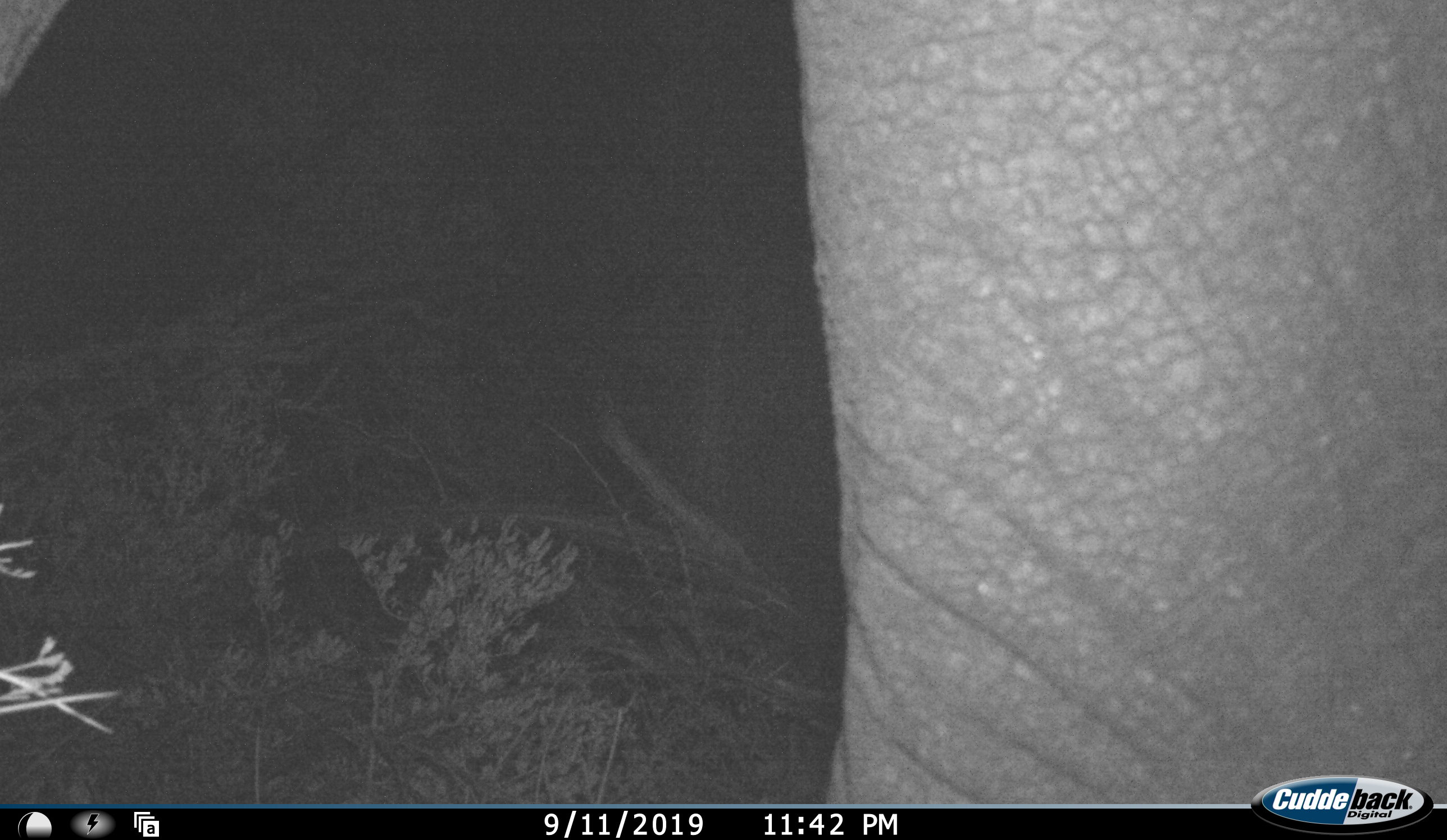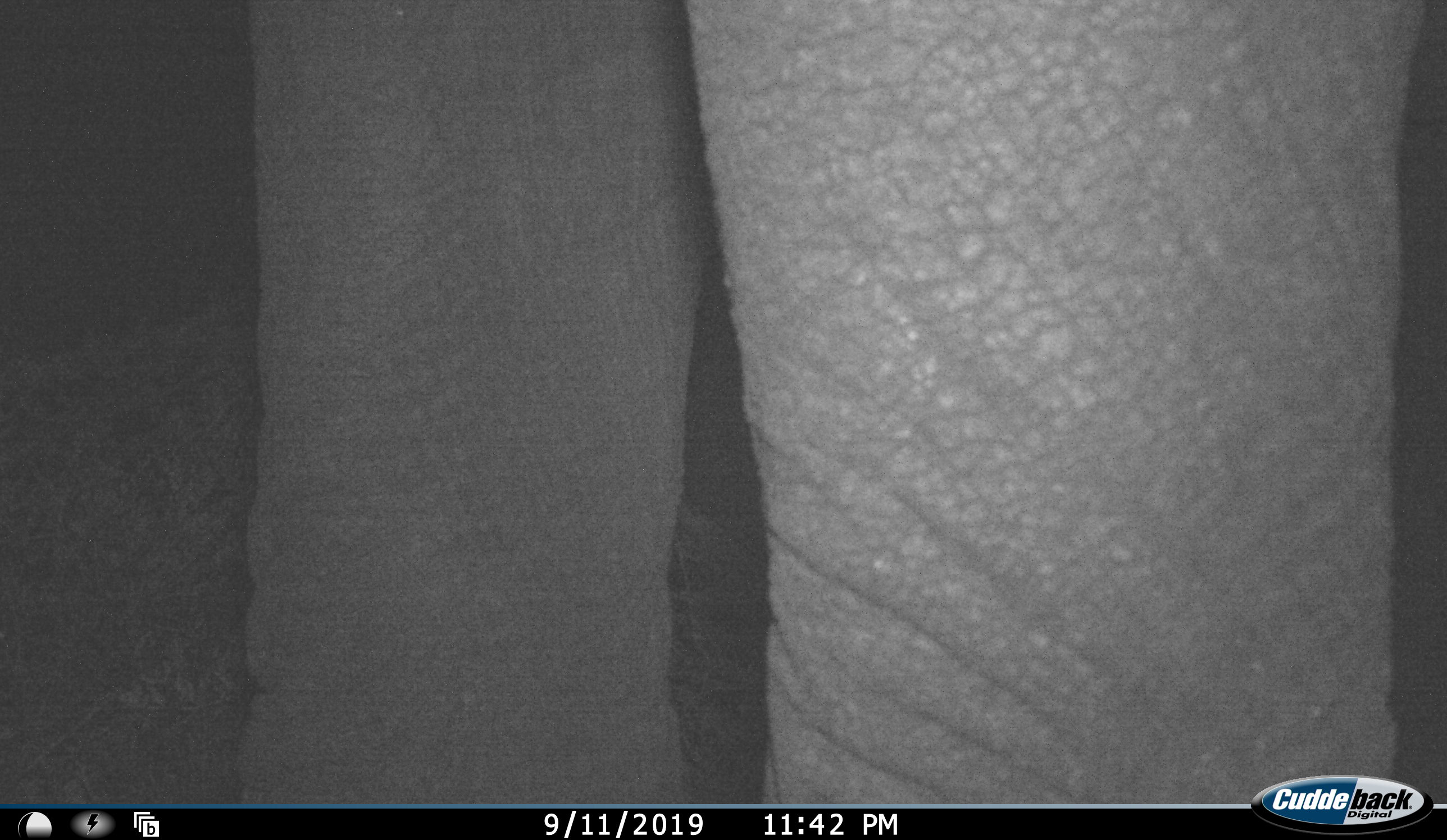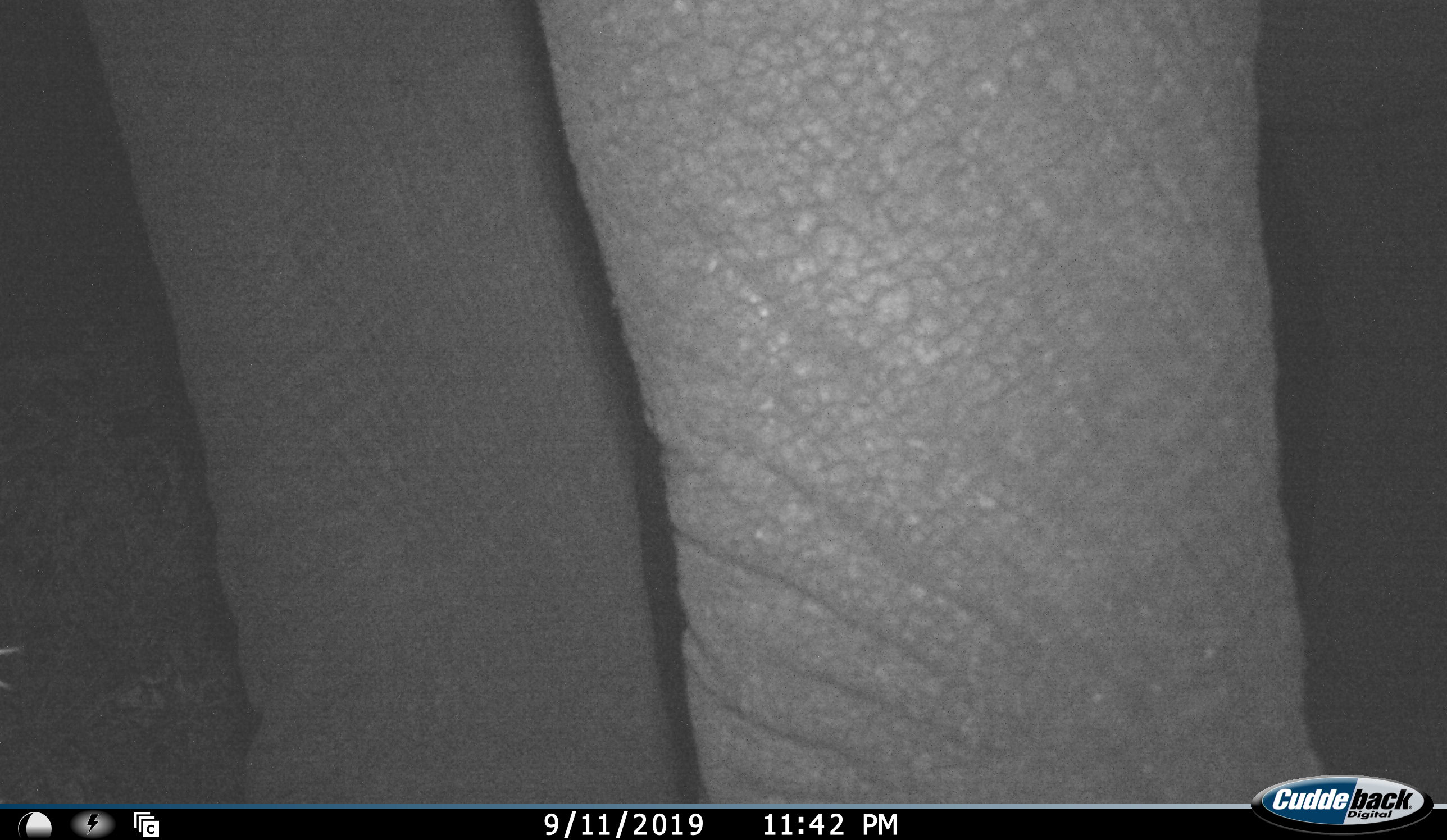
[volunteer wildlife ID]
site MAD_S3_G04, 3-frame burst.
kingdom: Animalia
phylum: Chordata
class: Mammalia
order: Proboscidea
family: Elephantidae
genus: Loxodonta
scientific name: Loxodonta africana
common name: african bush elephant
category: elephant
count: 1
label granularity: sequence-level